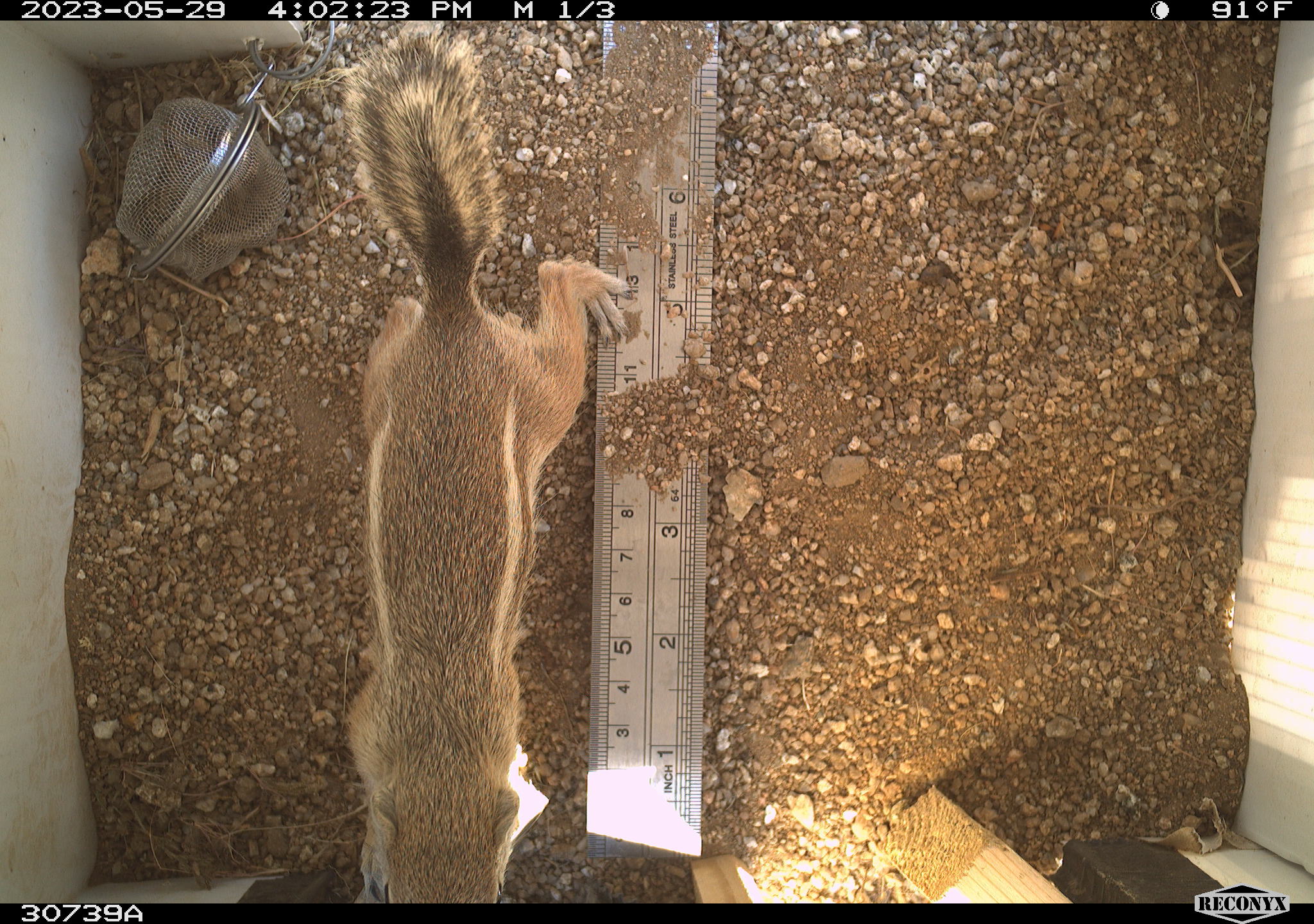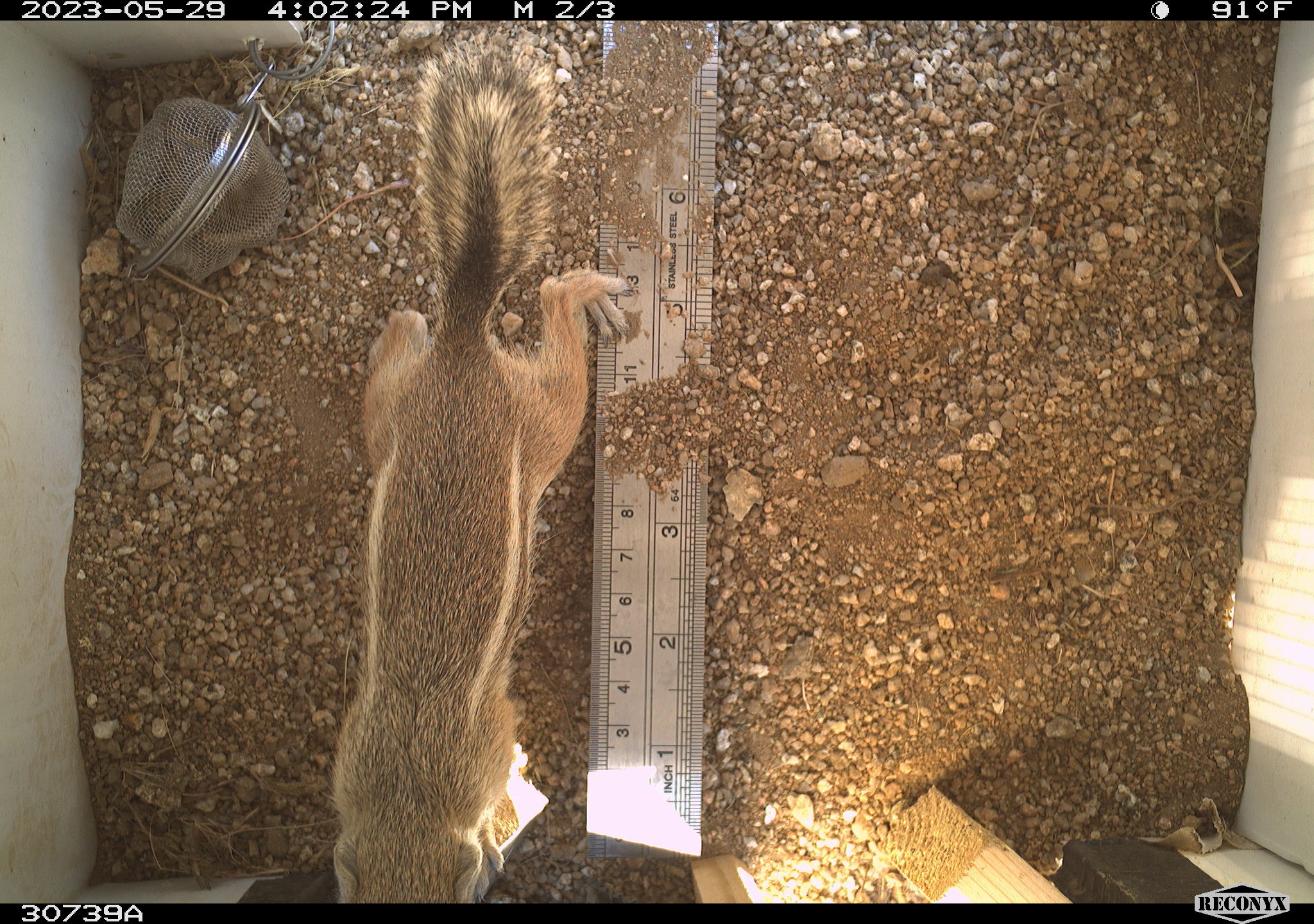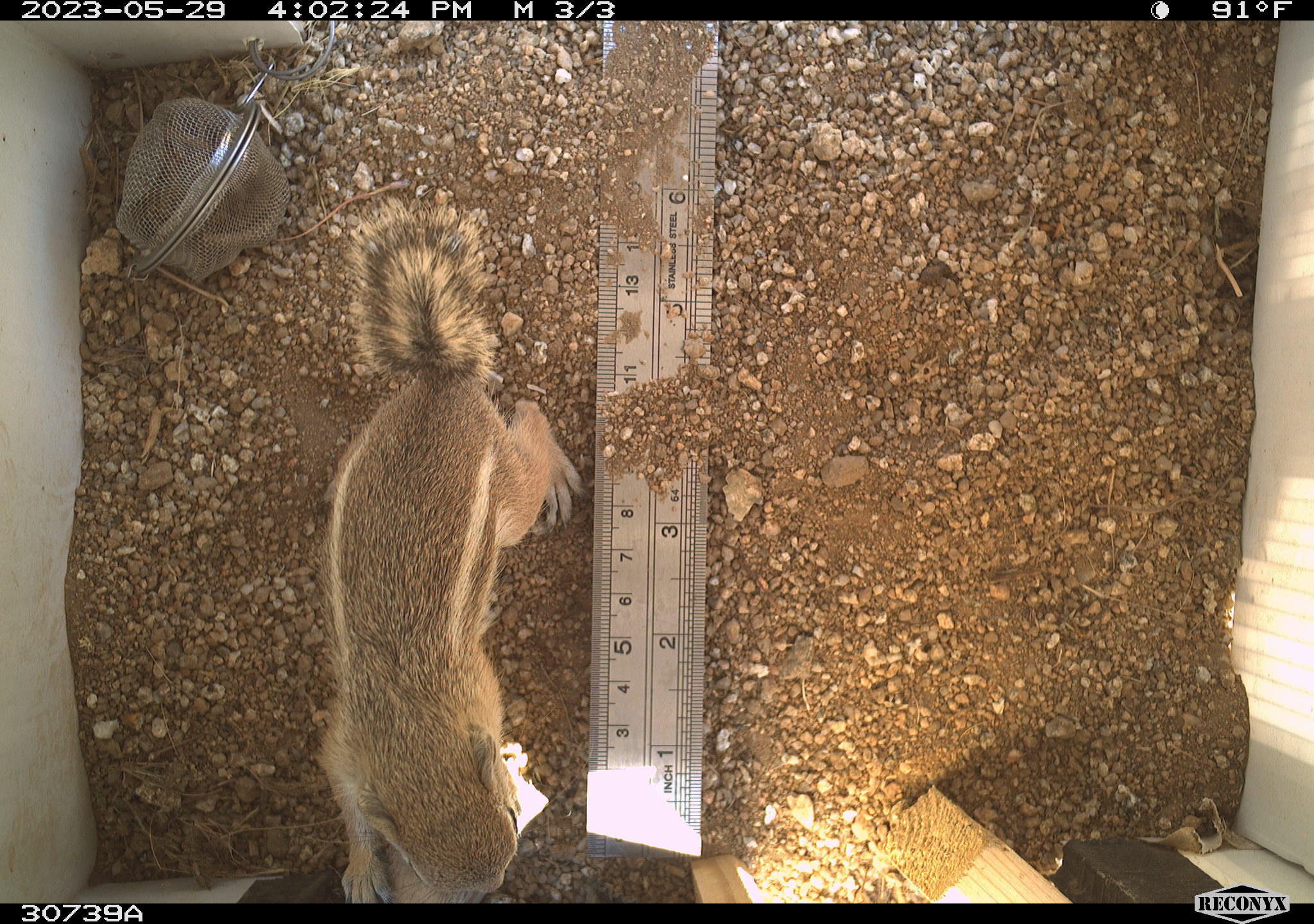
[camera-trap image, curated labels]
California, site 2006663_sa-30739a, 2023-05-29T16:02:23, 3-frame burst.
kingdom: Animalia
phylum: Chordata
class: Mammalia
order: Rodentia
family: Sciuridae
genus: Ammospermophilus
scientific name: Ammospermophilus leucurus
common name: white-tailed antelope squirrel